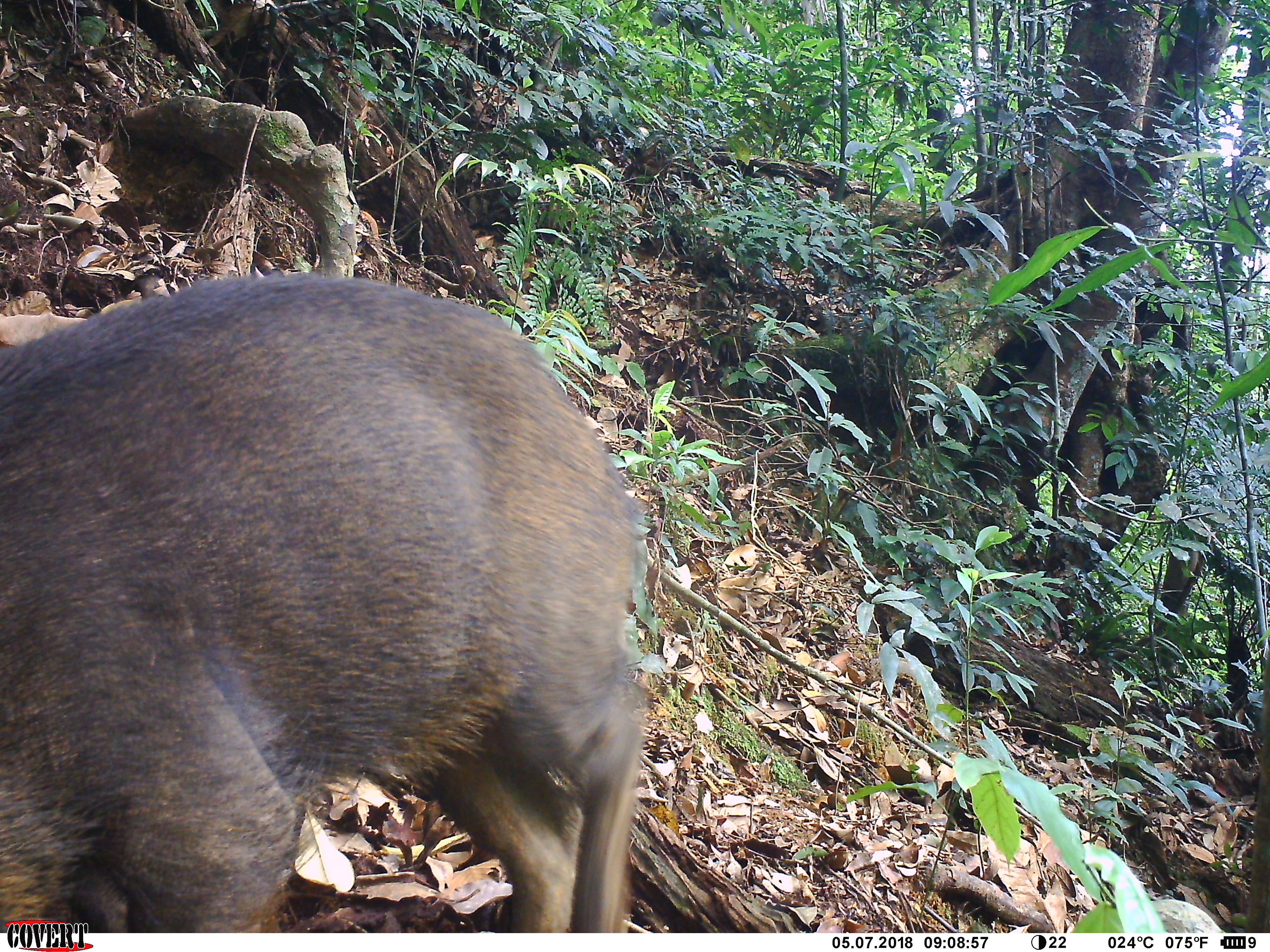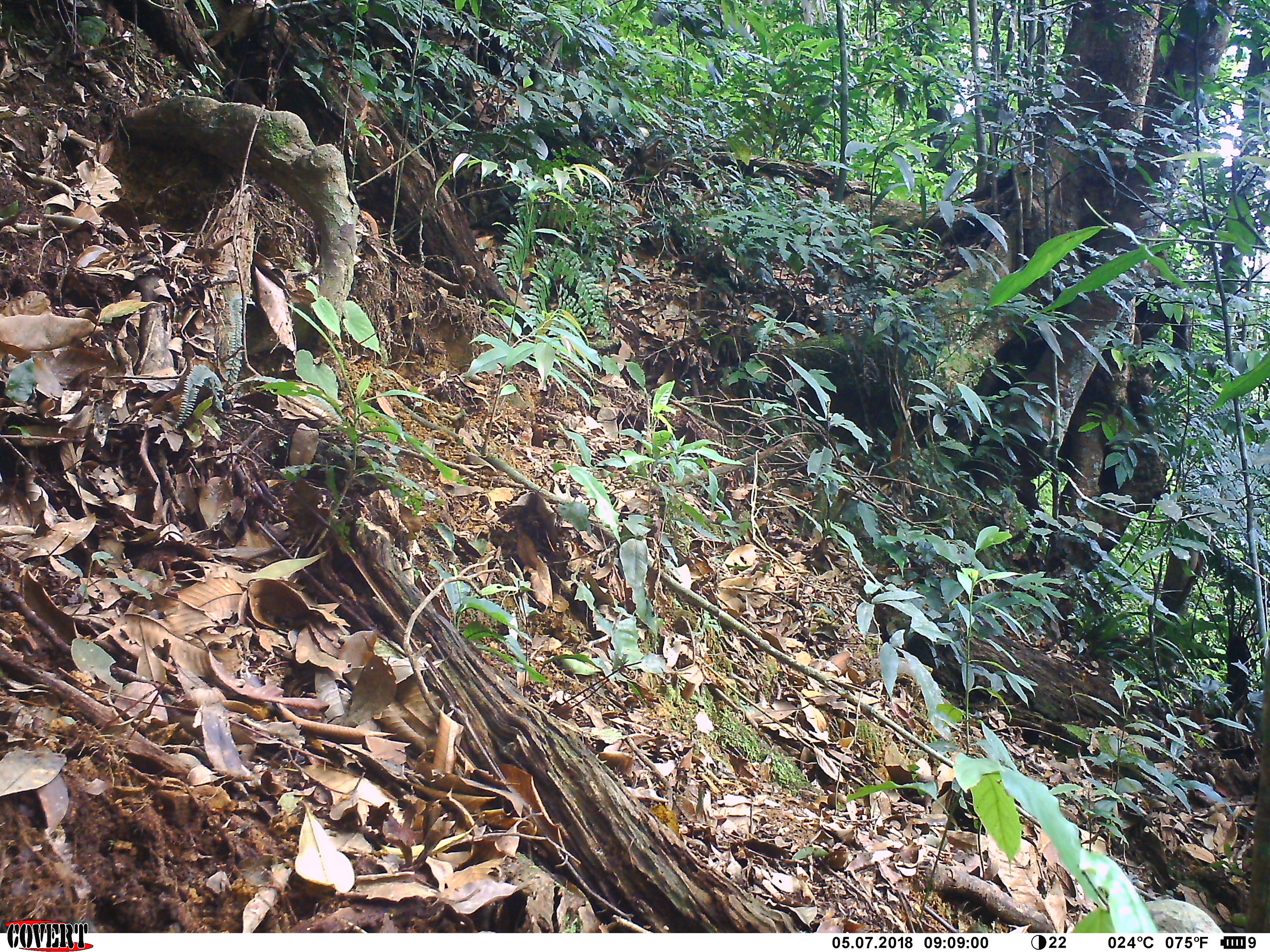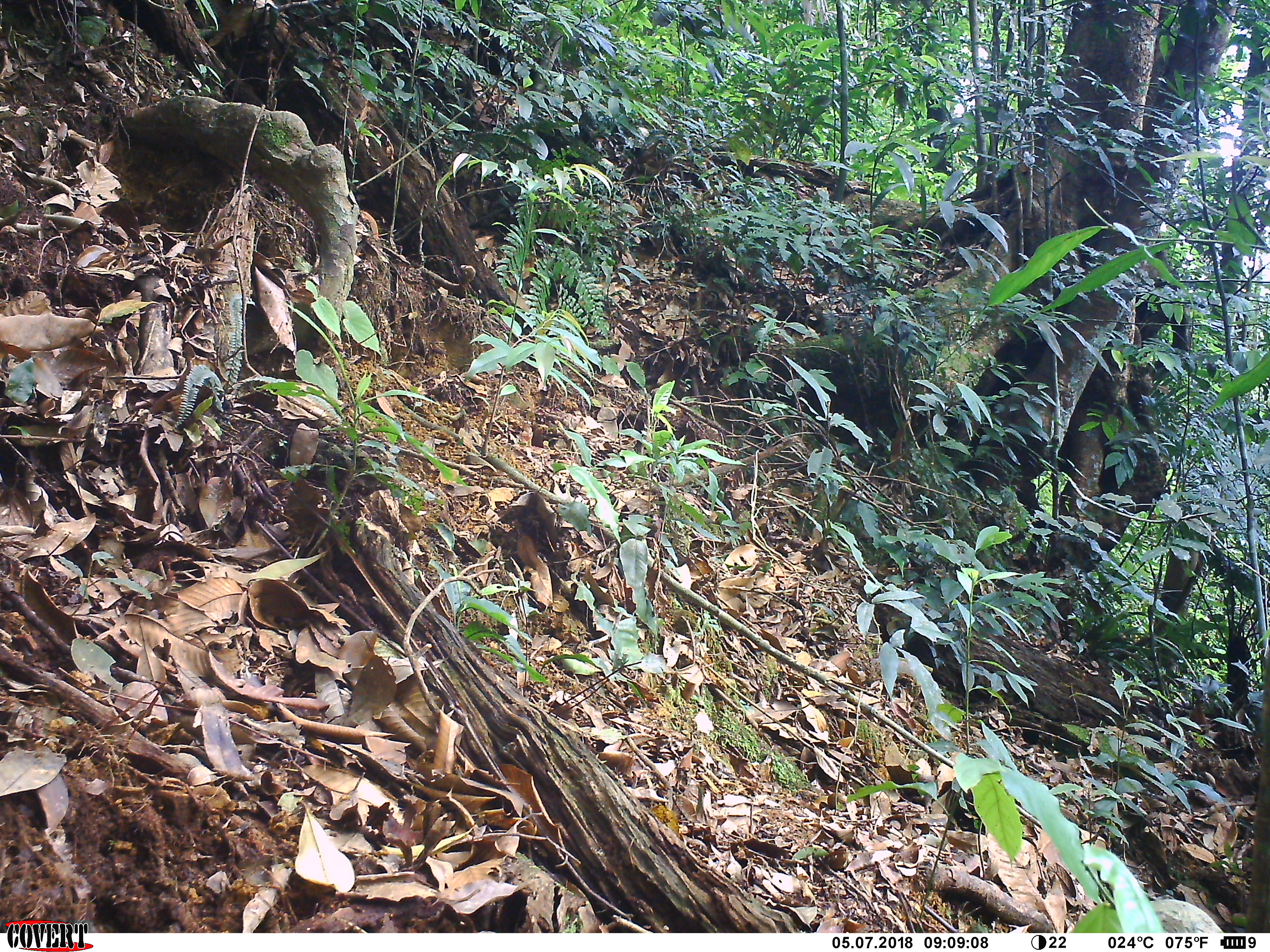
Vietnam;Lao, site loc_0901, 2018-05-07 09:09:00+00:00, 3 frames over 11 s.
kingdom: Animalia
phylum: Chordata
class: Mammalia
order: Artiodactyla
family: Suidae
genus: Sus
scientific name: Sus scrofa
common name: eurasian wild pig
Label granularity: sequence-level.